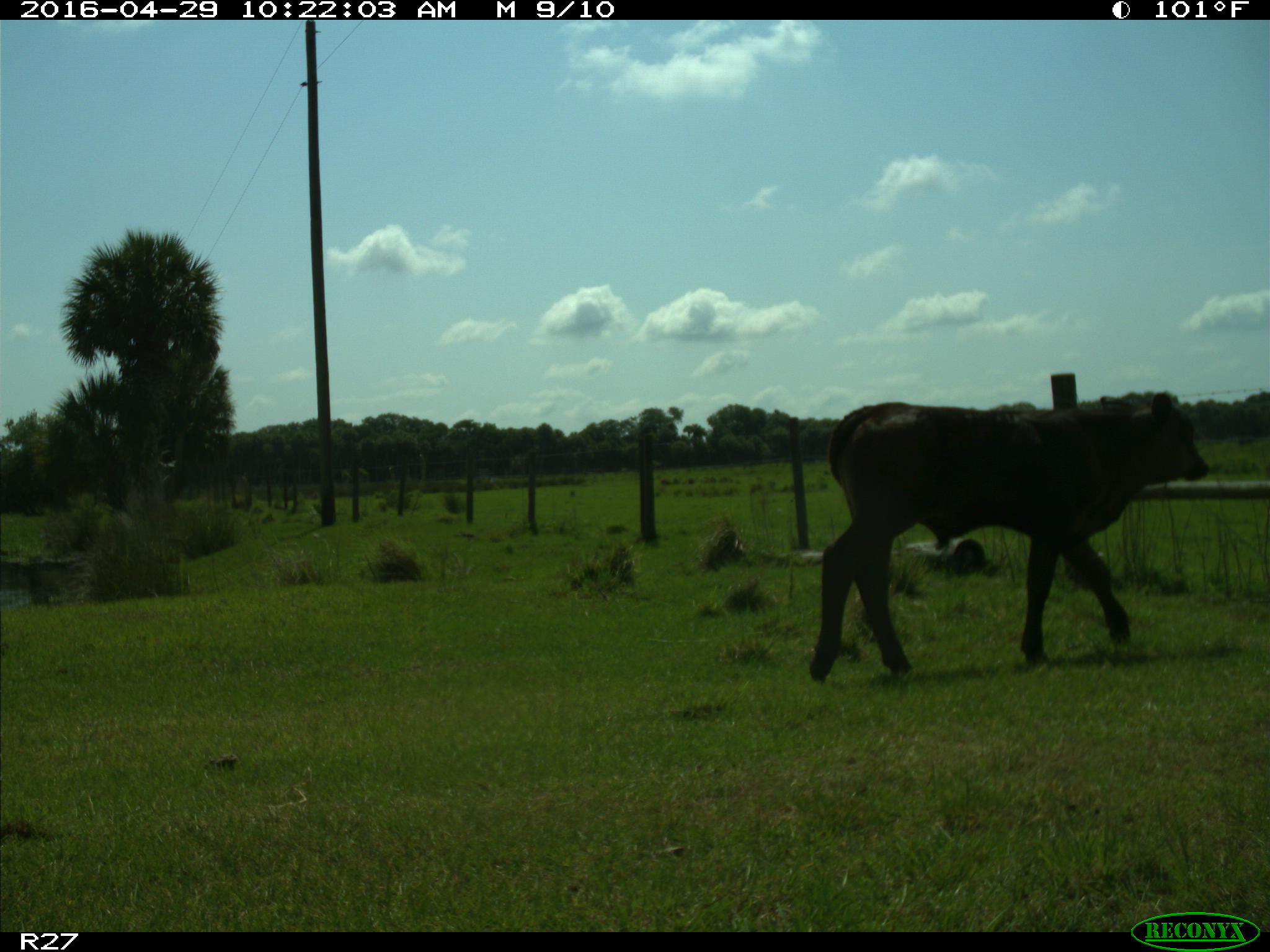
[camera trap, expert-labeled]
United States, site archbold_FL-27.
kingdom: Animalia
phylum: Chordata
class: Mammalia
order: Artiodactyla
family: Bovidae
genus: Bos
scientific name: Bos taurus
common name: domestic cow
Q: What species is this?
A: Bos taurus (domestic cow).